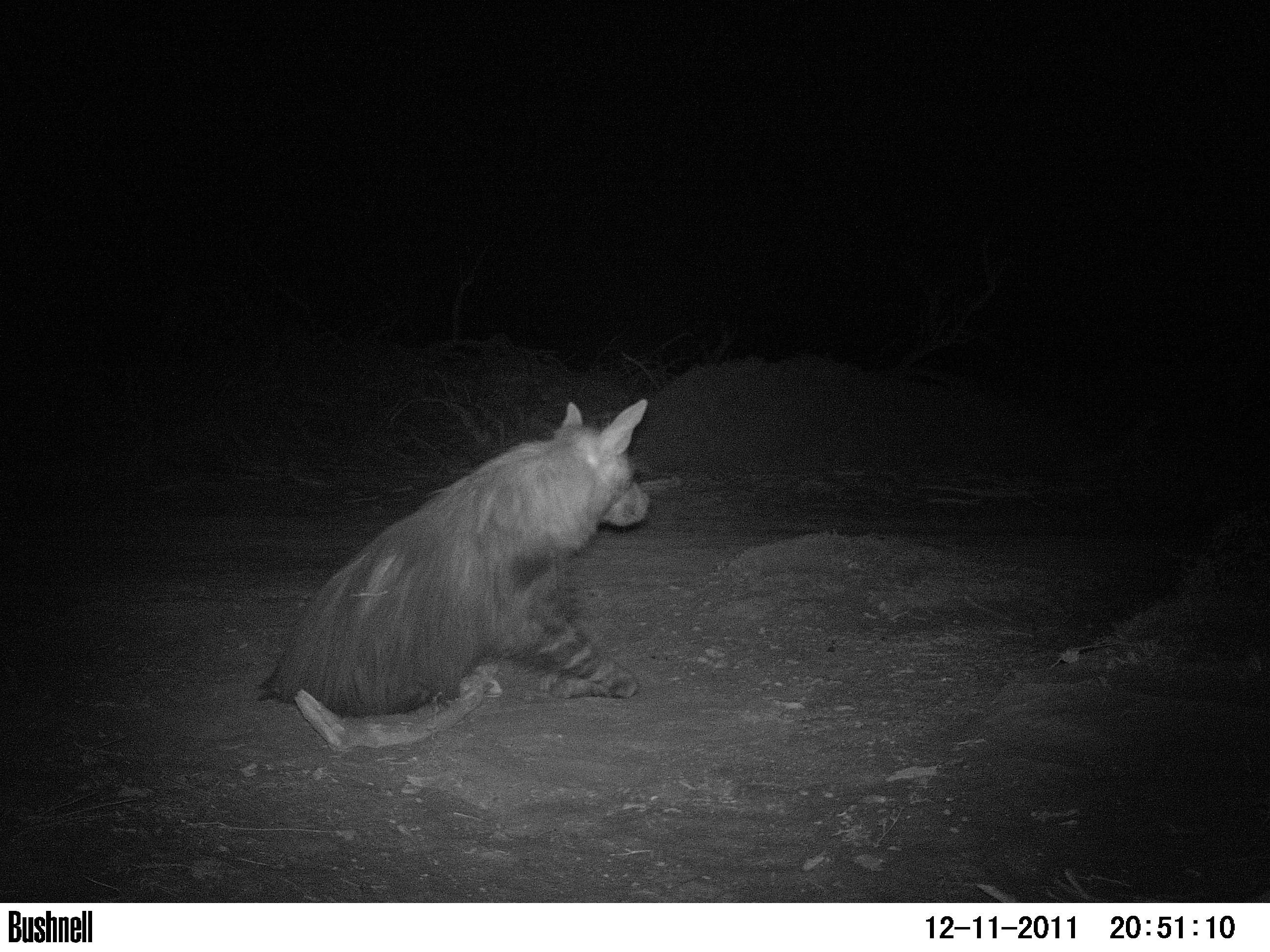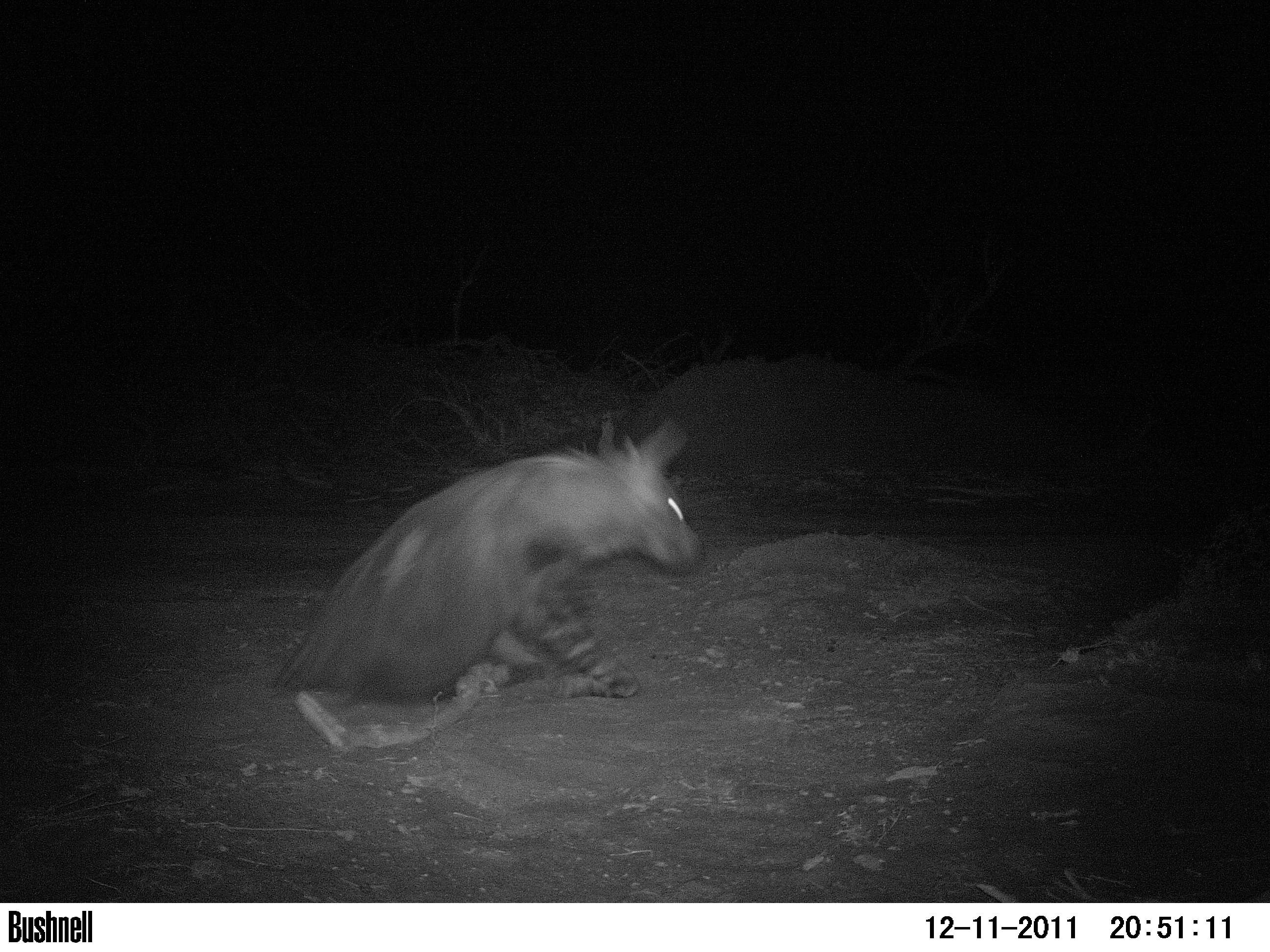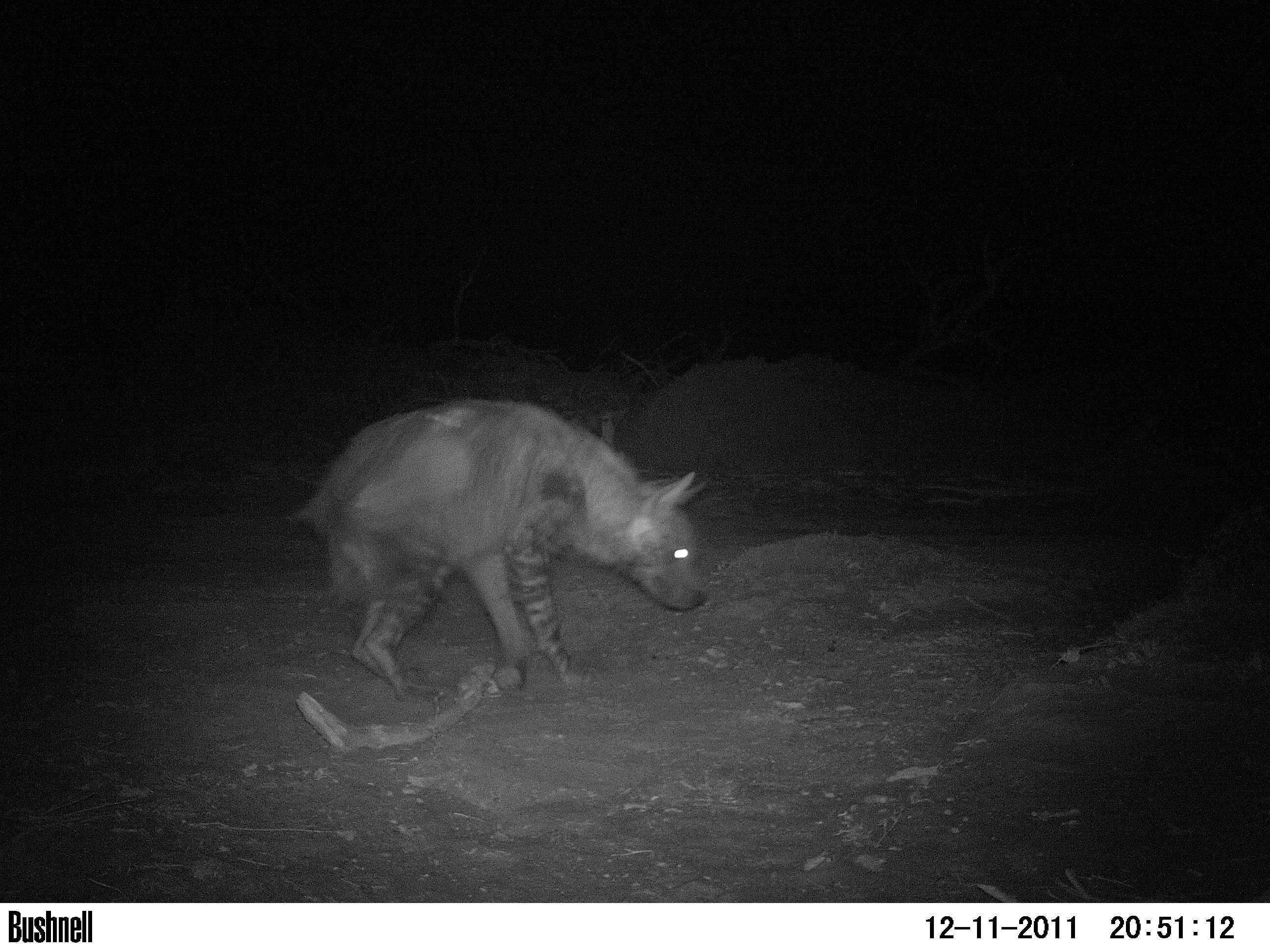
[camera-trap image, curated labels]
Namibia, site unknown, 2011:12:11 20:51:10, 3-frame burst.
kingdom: Animalia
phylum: Chordata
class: Mammalia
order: Carnivora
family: Hyaenidae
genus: Parahyaena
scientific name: Parahyaena brunnea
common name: brown hyena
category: hyaena brunnea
Hyaena brunnea (brown hyena) (Parahyaena brunnea).